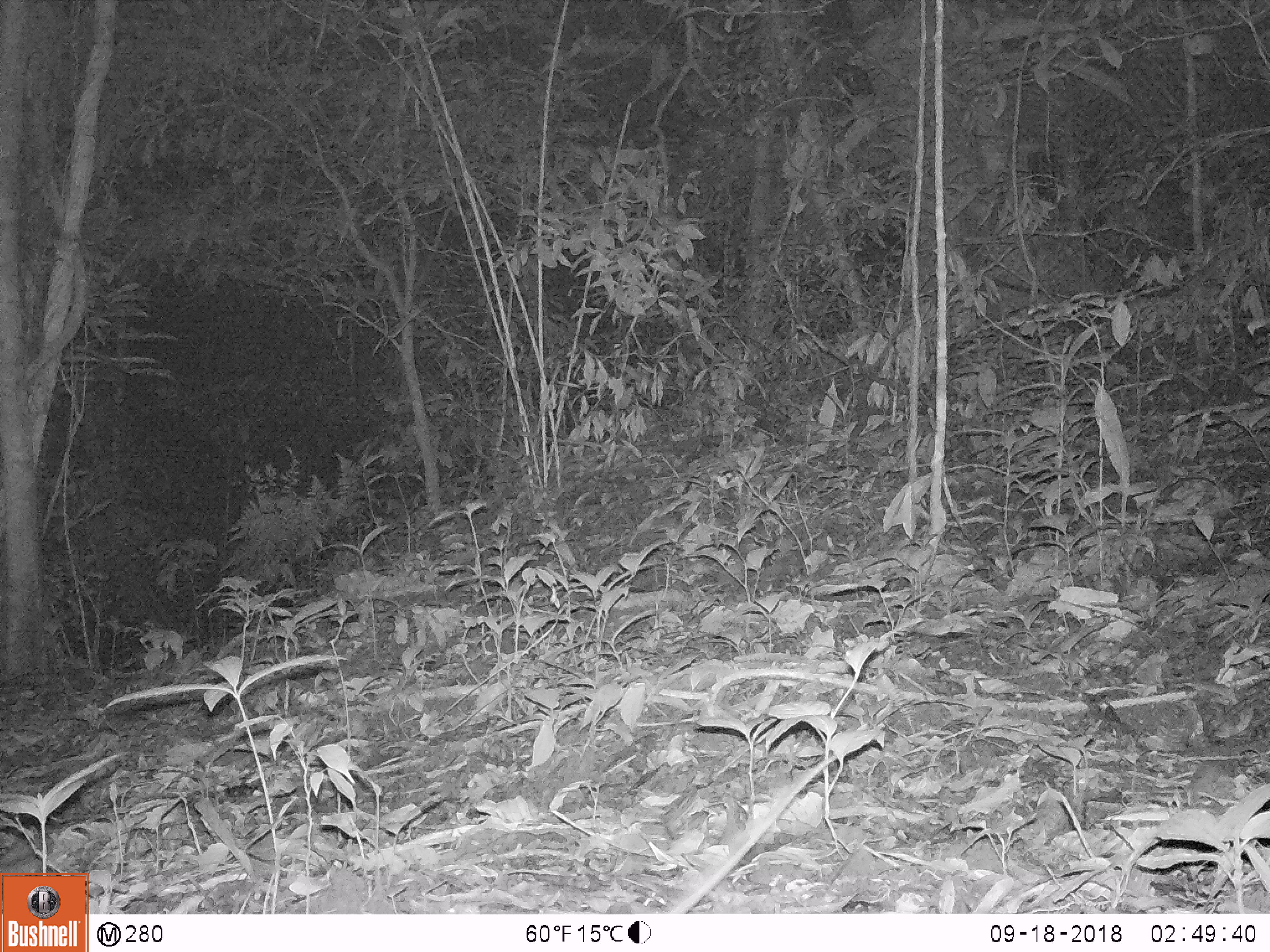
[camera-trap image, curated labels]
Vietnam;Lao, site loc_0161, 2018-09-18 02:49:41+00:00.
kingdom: Animalia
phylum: Chordata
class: Mammalia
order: Rodentia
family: Muridae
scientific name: Muridae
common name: old-world mice and rats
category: unidentified murid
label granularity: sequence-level